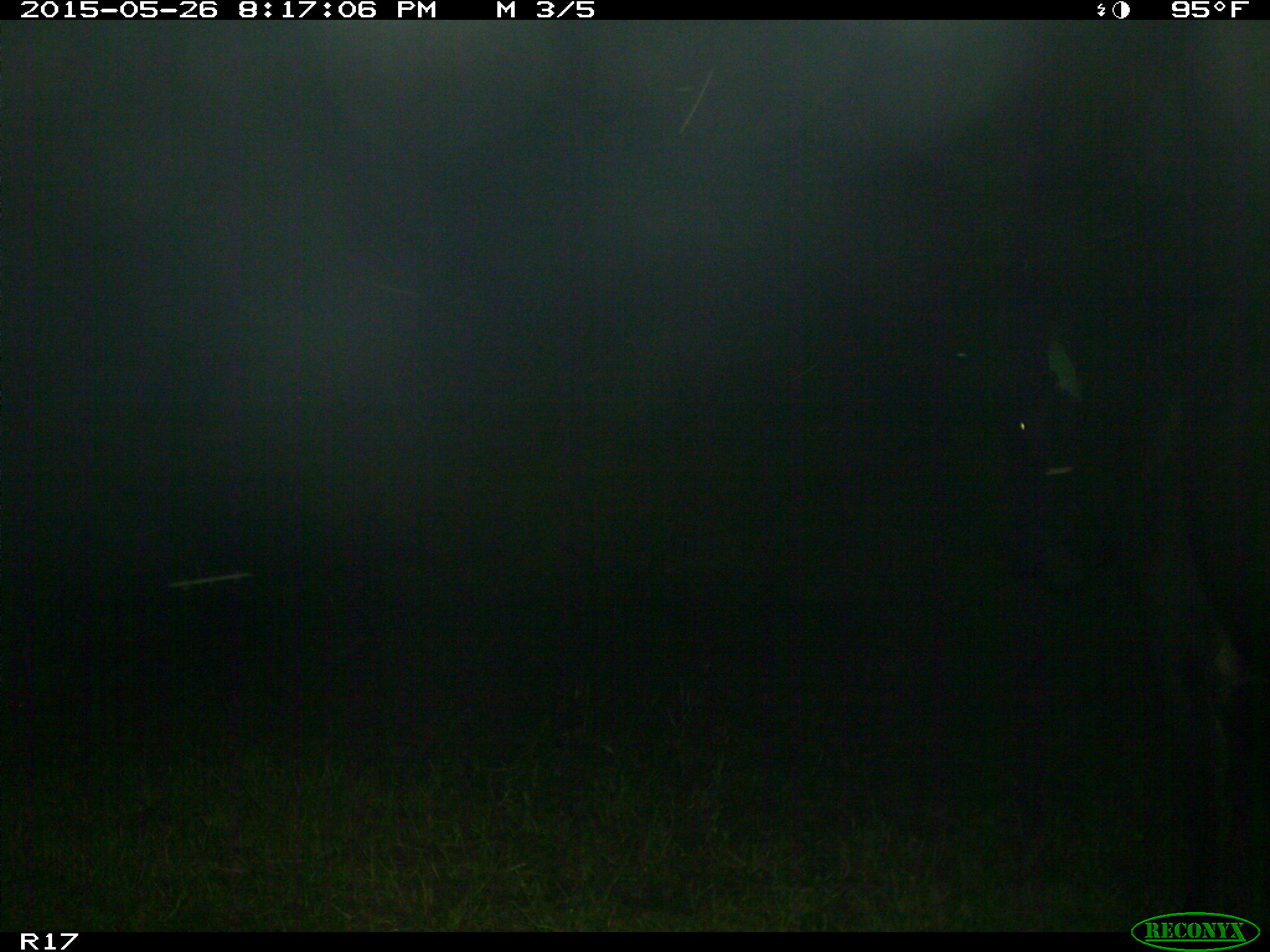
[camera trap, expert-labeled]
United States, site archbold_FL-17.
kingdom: Animalia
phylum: Chordata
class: Mammalia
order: Artiodactyla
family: Bovidae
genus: Bos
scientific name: Bos taurus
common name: domestic cow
Bos taurus (domestic cow).